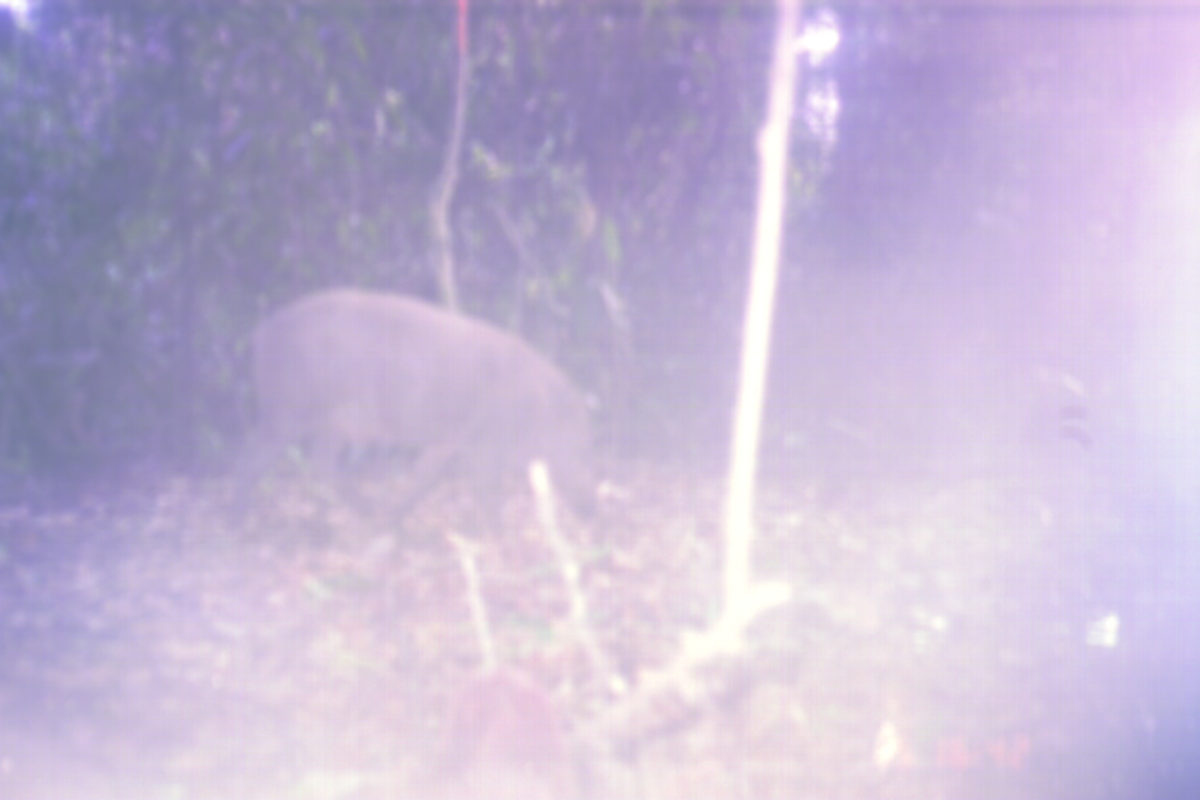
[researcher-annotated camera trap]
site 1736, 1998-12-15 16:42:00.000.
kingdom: Animalia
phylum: Chordata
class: Mammalia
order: Artiodactyla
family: Suidae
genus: Sus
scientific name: Sus scrofa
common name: wild boar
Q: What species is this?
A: Sus scrofa (wild boar).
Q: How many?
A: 1.